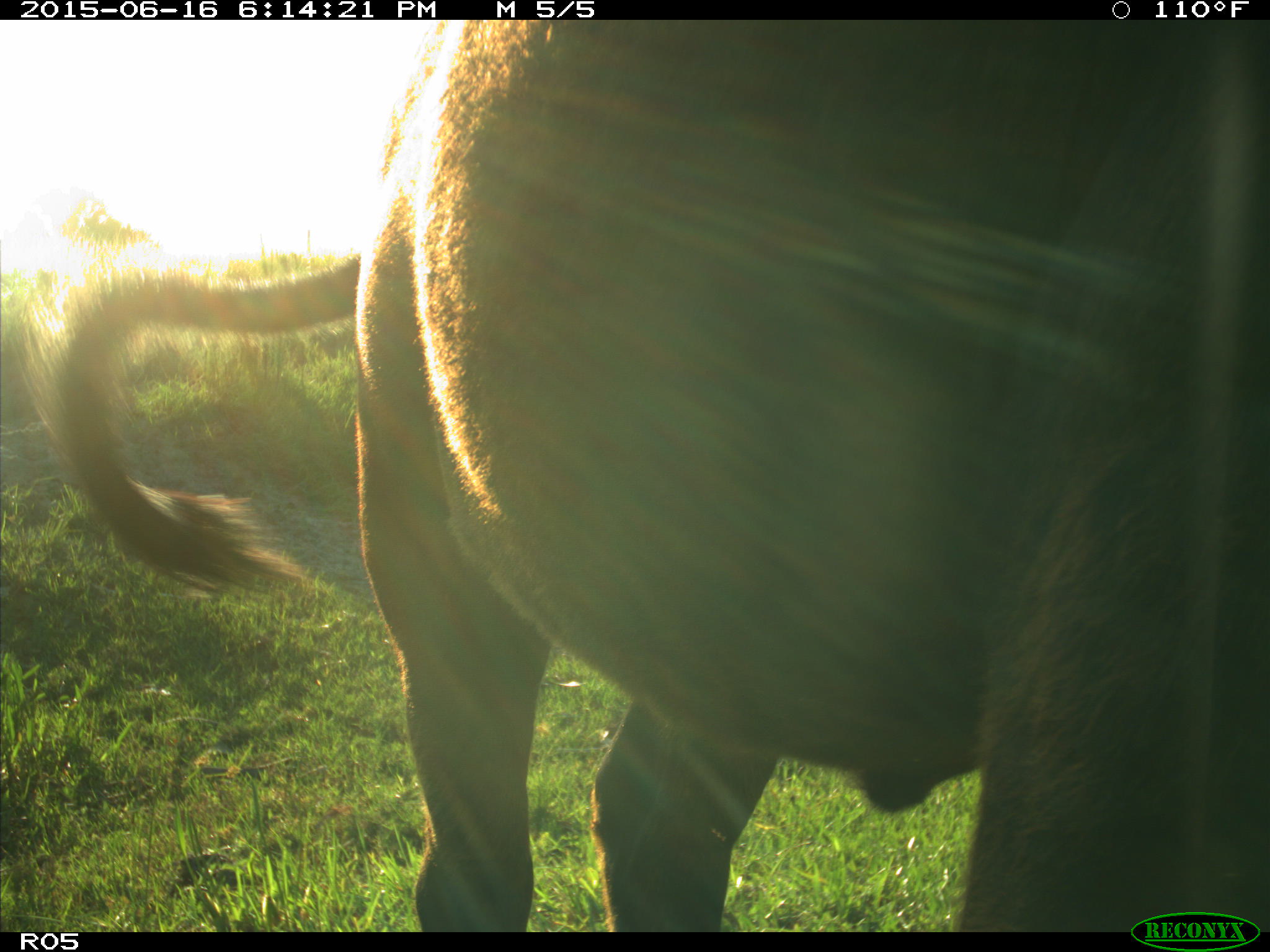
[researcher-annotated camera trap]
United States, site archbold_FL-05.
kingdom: Animalia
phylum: Chordata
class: Mammalia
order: Artiodactyla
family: Bovidae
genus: Bos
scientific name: Bos taurus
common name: domestic cow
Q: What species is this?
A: Bos taurus (domestic cow).